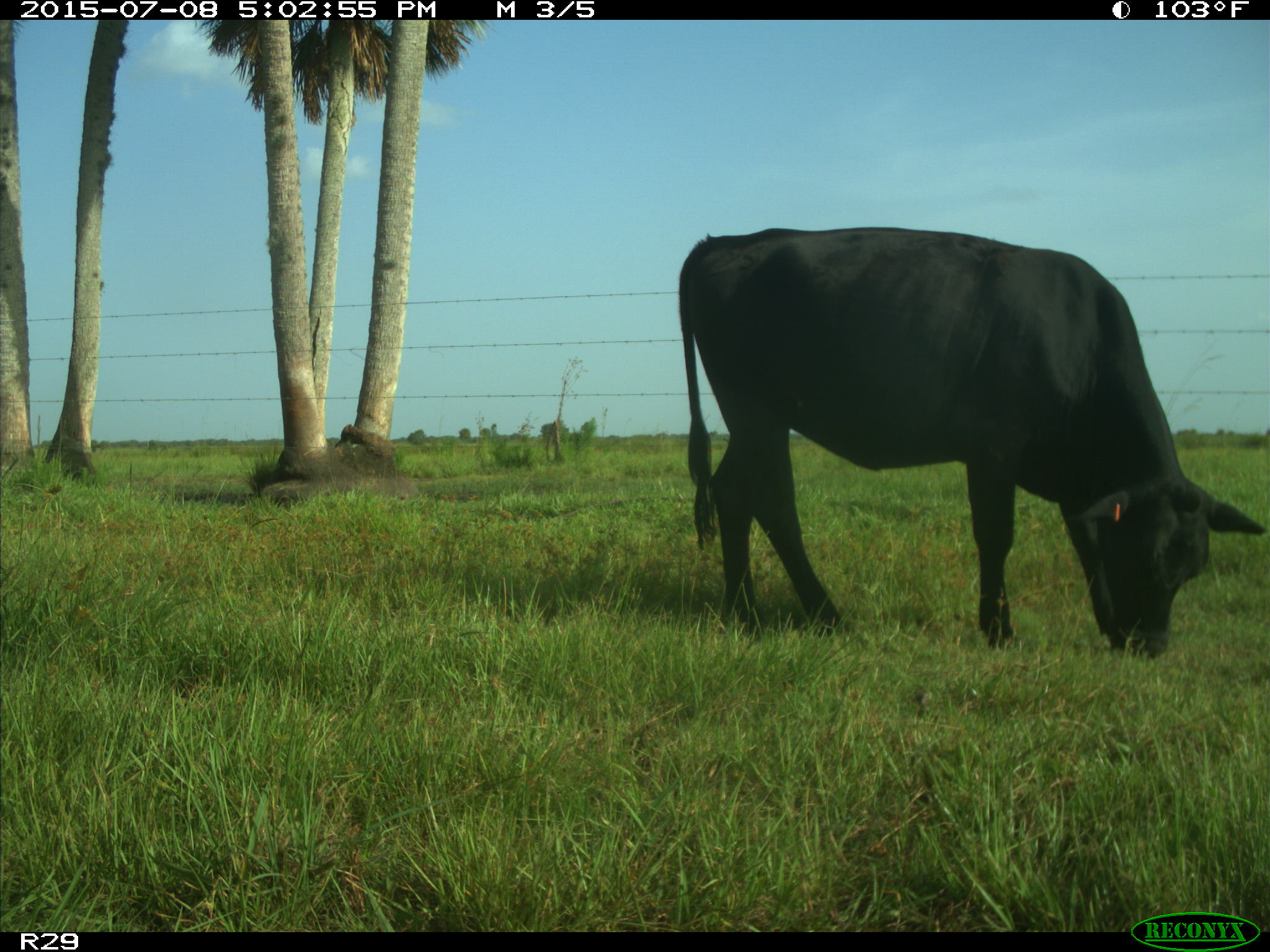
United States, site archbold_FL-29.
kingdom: Animalia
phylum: Chordata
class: Mammalia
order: Artiodactyla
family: Bovidae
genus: Bos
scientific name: Bos taurus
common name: domestic cow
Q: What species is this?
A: Bos taurus (domestic cow).